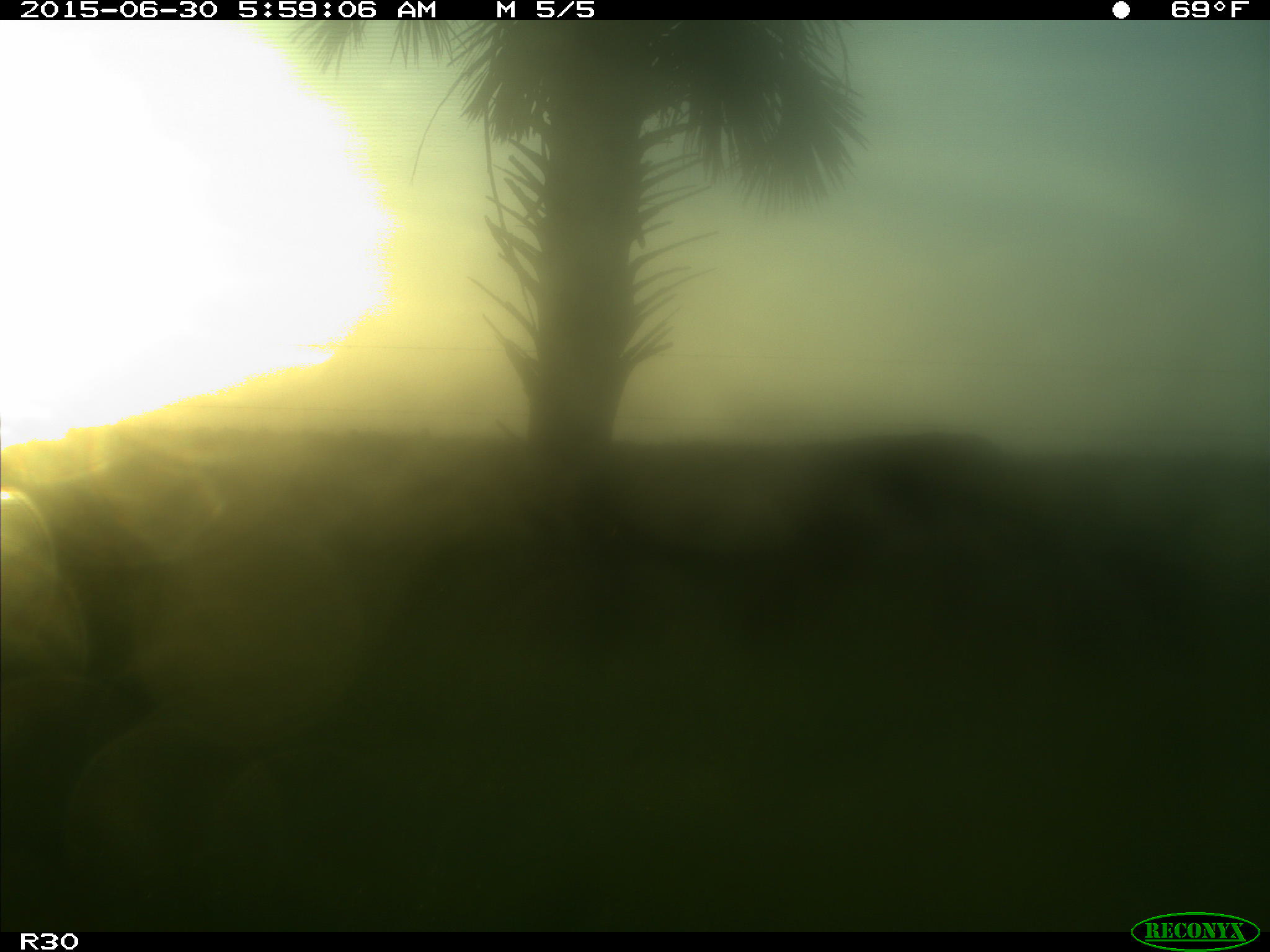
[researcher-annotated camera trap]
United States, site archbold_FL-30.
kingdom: Animalia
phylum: Chordata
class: Mammalia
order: Artiodactyla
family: Bovidae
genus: Bos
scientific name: Bos taurus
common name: domestic cow